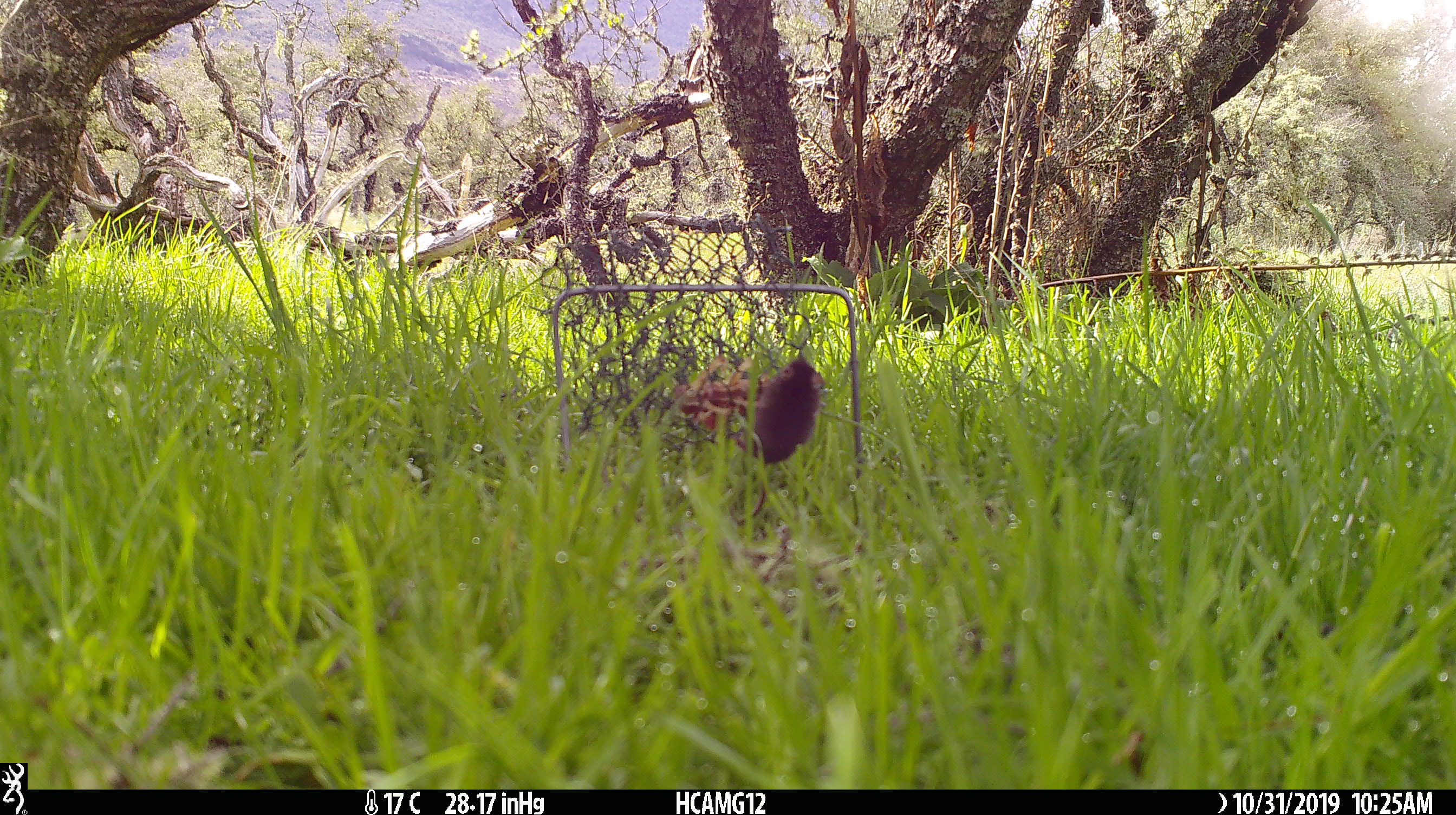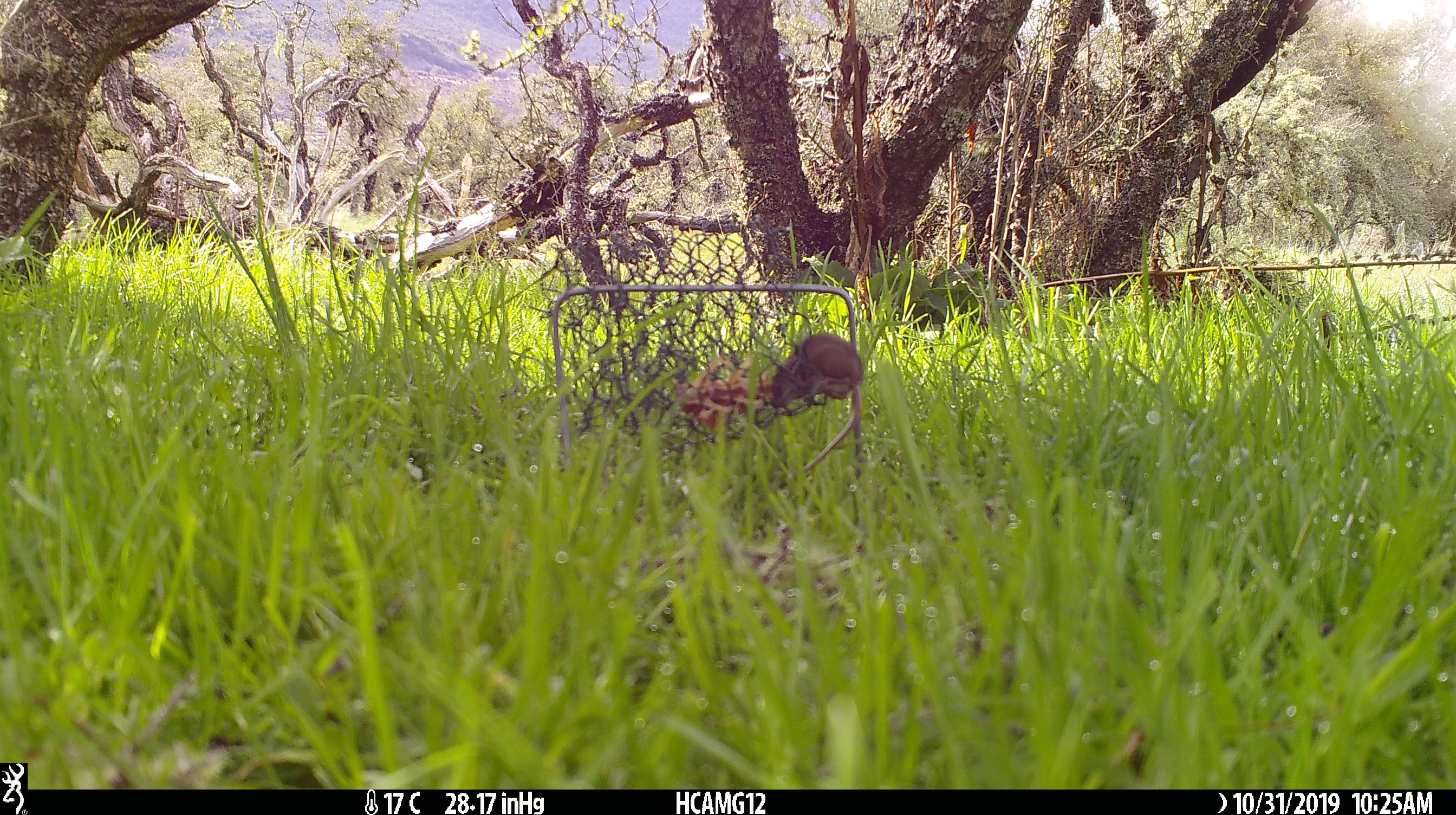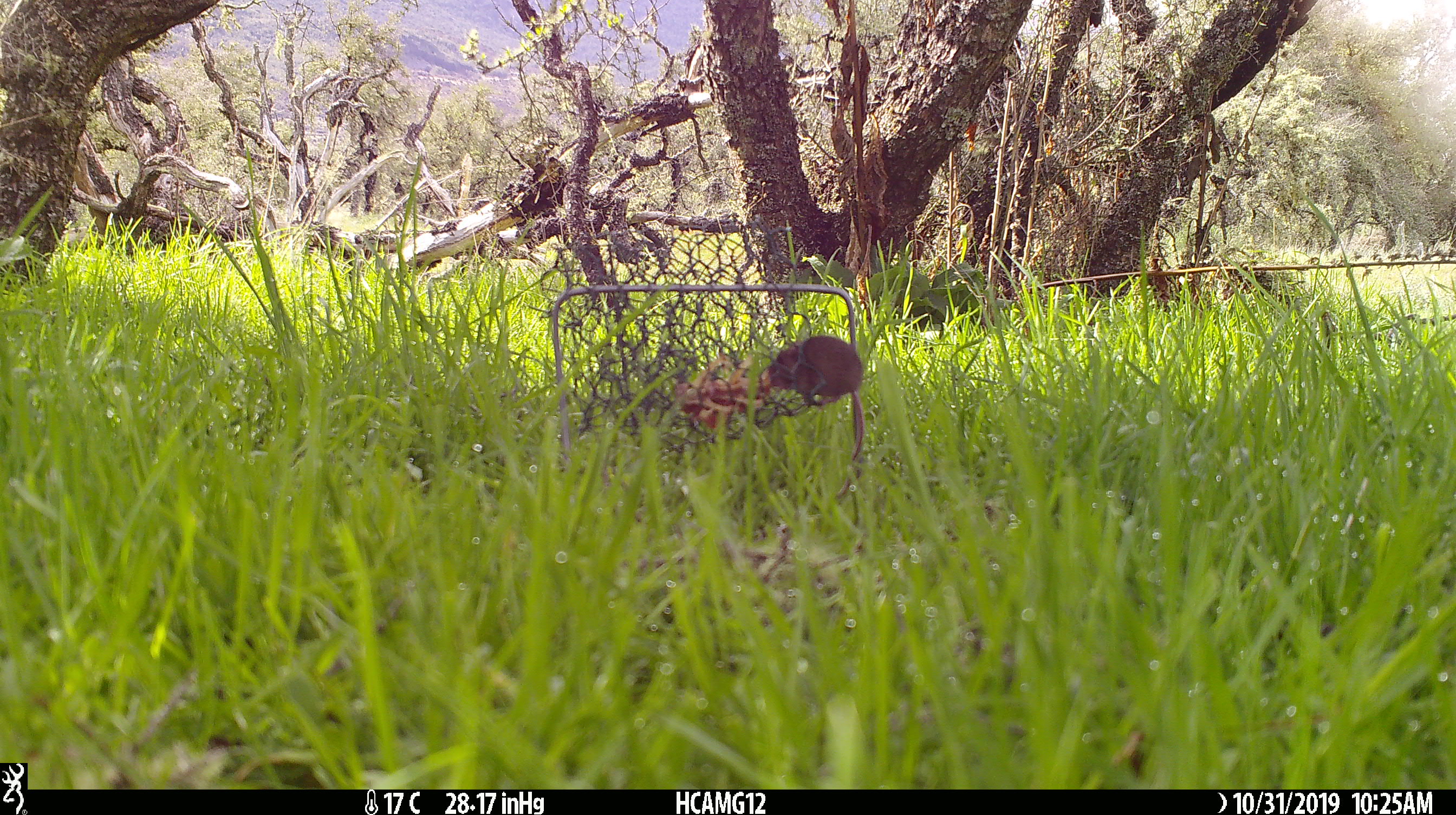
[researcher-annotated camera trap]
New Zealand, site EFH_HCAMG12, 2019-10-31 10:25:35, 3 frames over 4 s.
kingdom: Animalia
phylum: Chordata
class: Mammalia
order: Rodentia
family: Muridae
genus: Mus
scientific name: Mus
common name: mouse